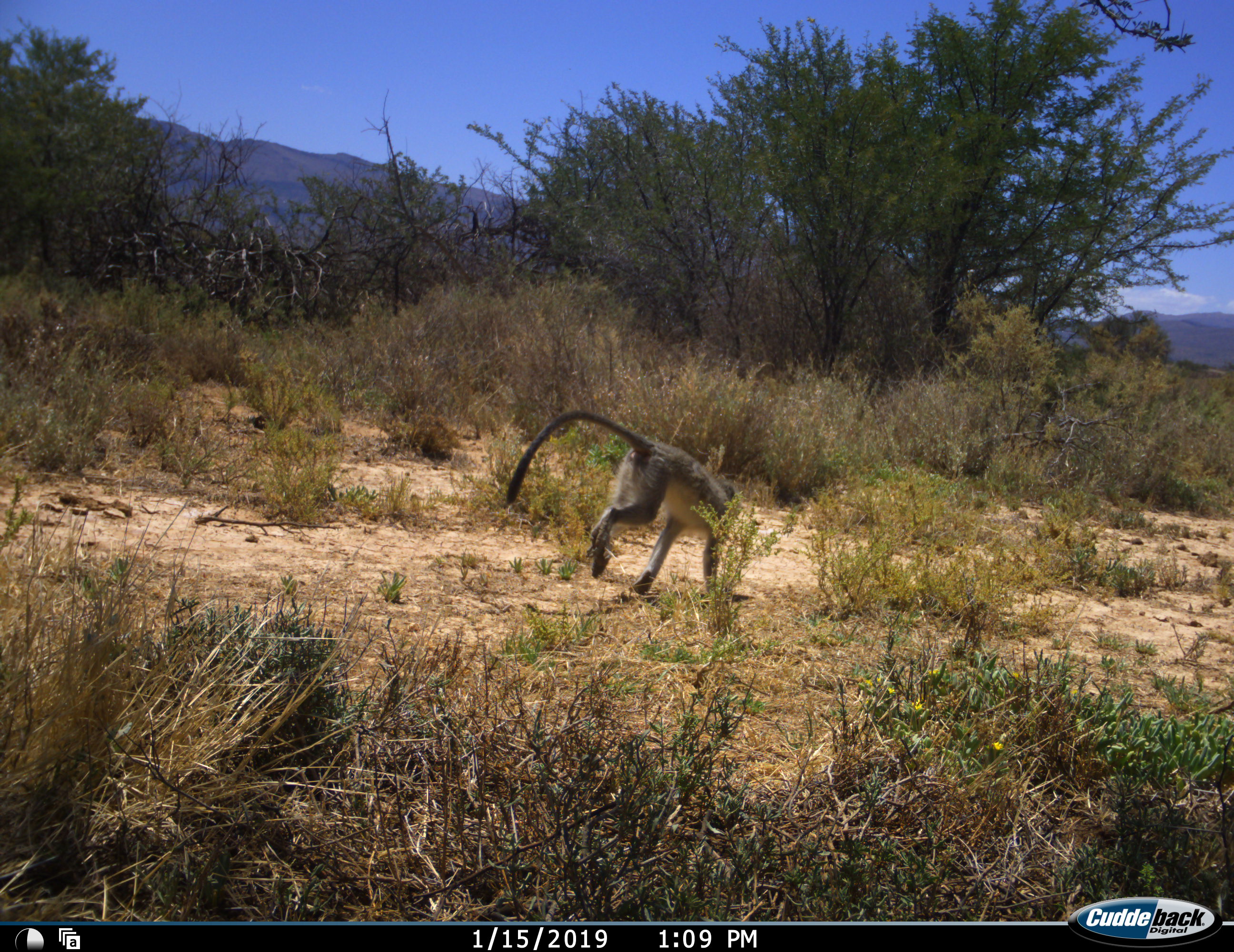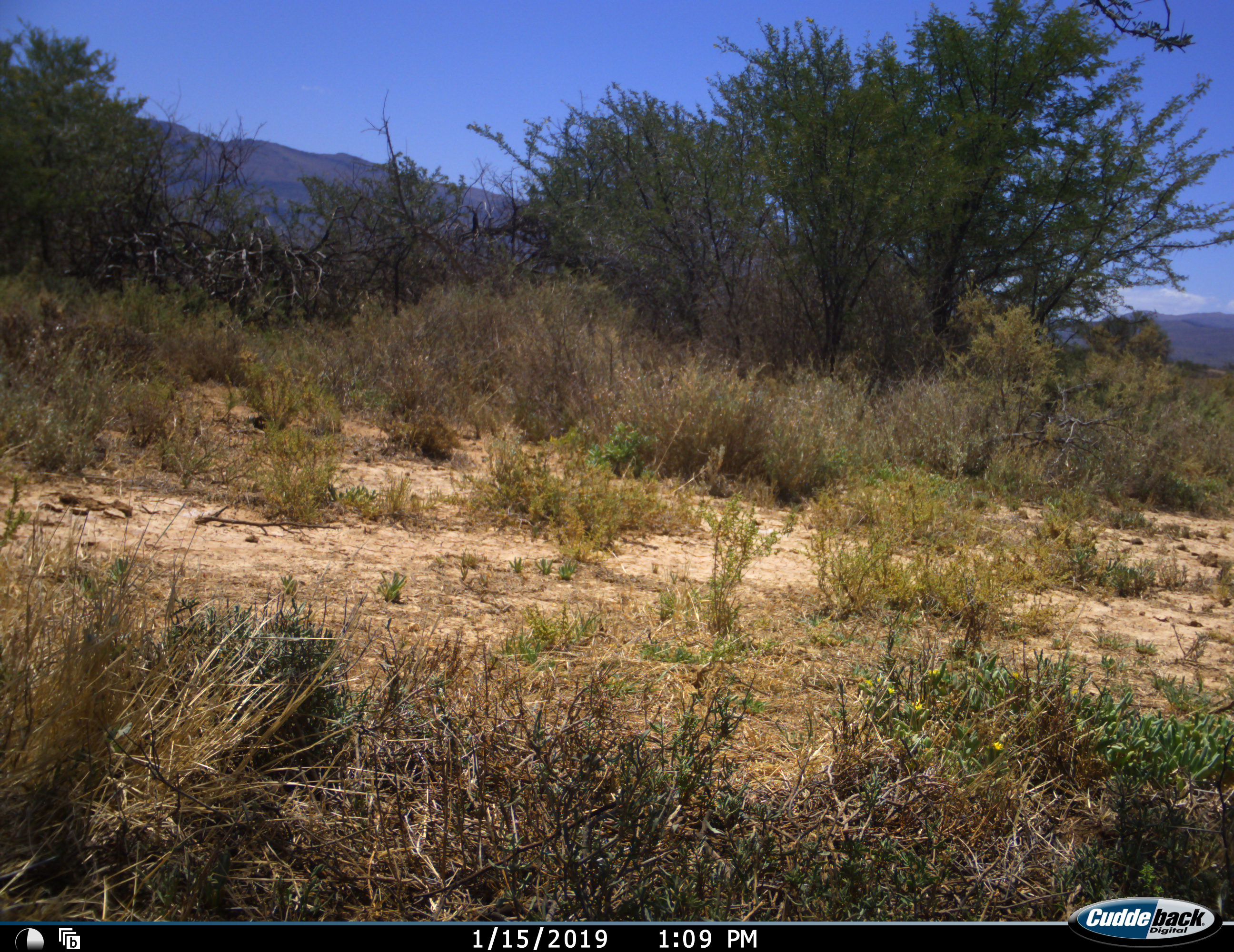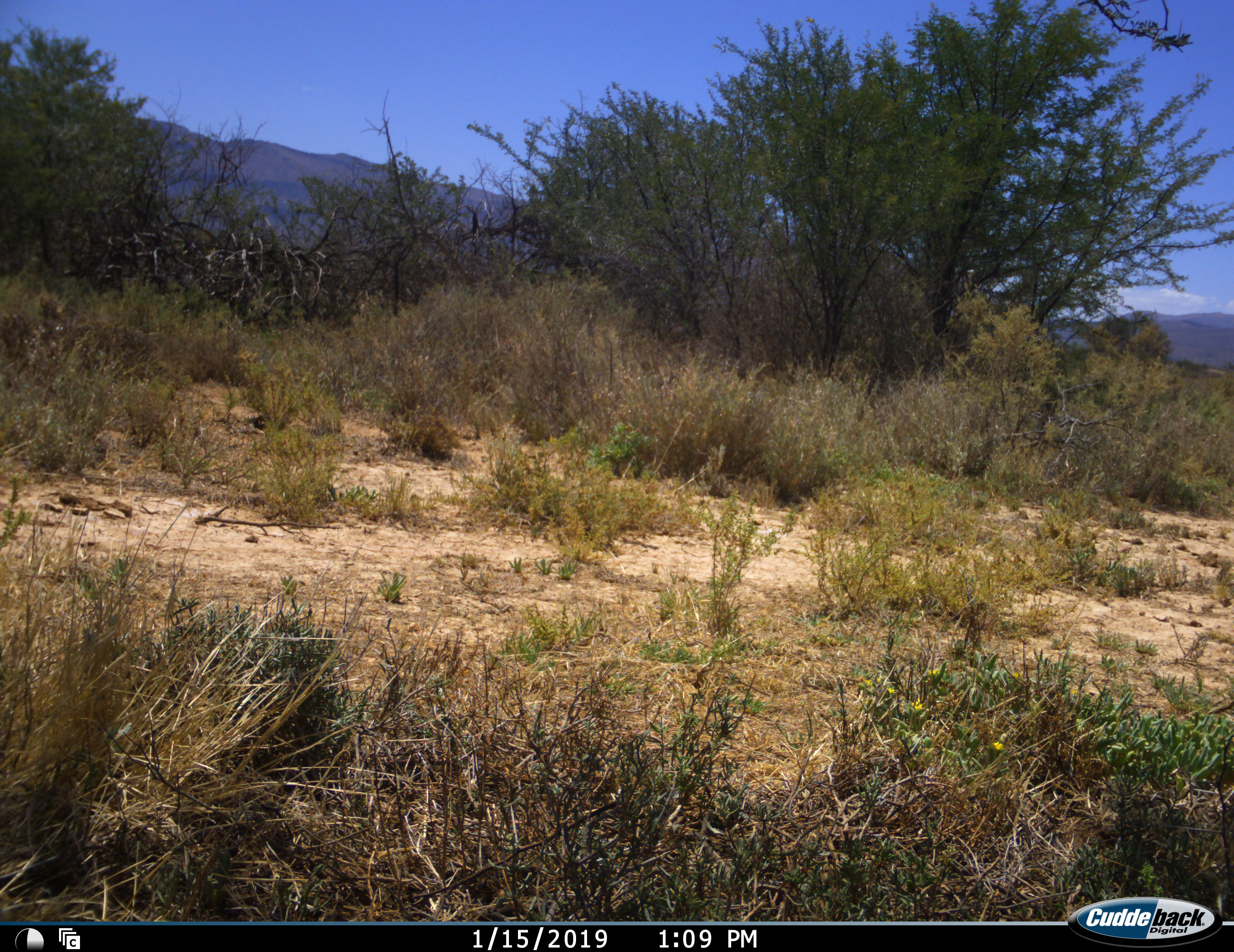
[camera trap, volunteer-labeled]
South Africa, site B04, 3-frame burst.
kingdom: Animalia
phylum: Chordata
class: Mammalia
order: Primates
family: Cercopithecidae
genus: Chlorocebus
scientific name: Chlorocebus pygerythrus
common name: vervet monkey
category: monkeyvervet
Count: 1.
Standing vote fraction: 0%.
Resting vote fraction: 0%.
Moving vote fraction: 100%.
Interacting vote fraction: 0%.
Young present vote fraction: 0%.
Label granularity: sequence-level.